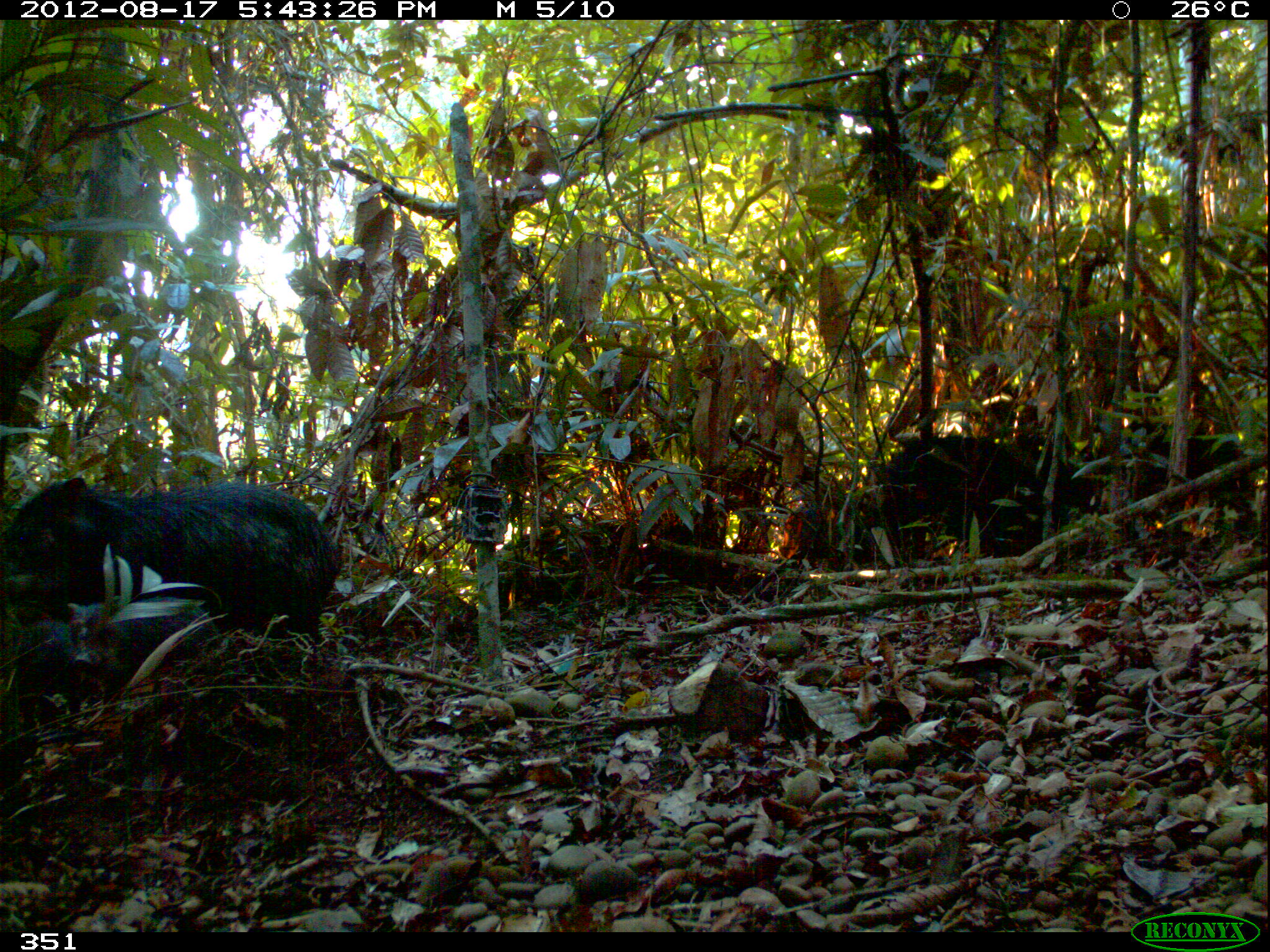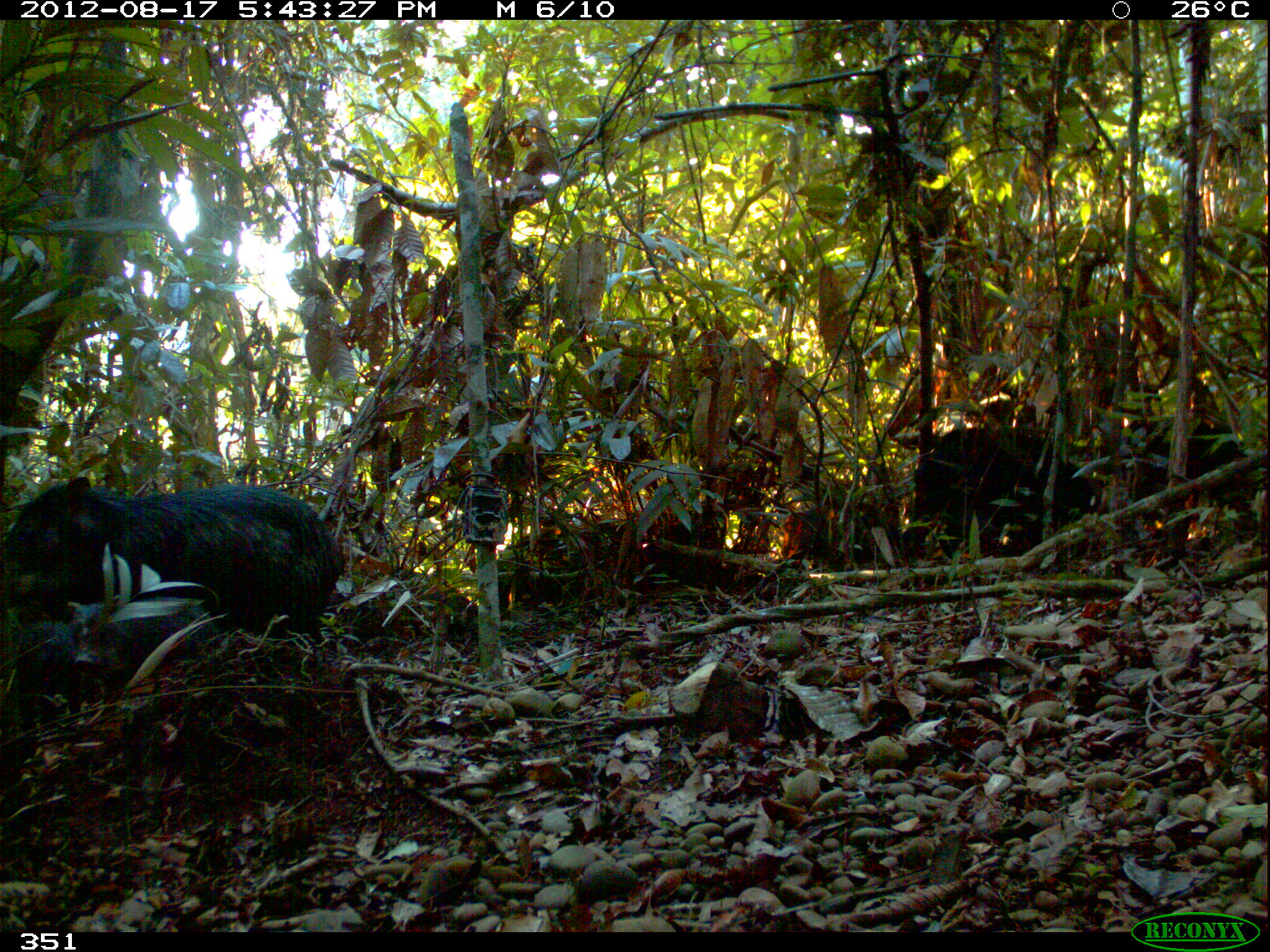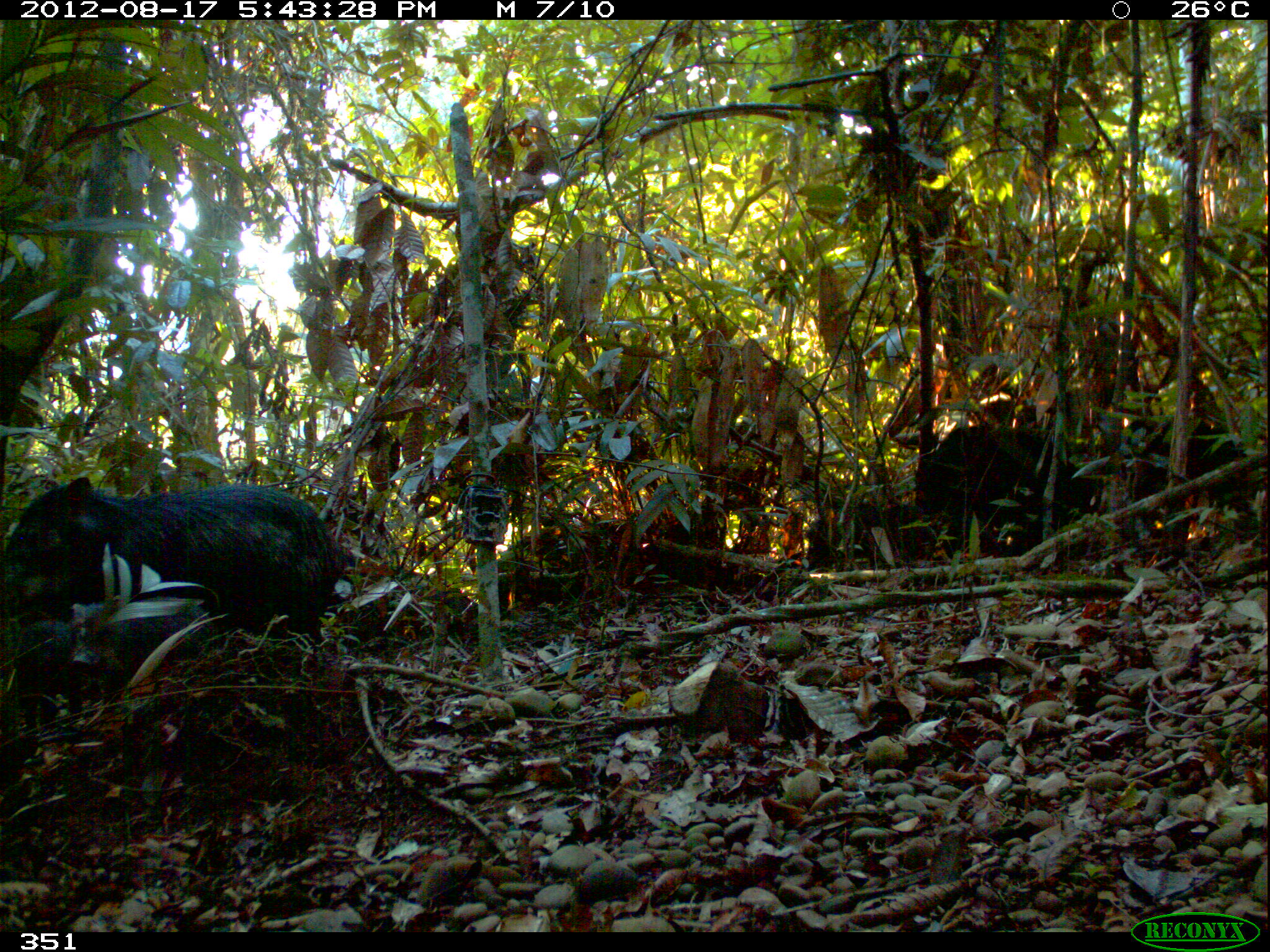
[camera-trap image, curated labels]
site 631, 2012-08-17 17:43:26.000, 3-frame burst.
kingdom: Animalia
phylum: Chordata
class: Mammalia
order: Artiodactyla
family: Tayassuidae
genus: Tayassu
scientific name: Tayassu pecari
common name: white-lipped peccary